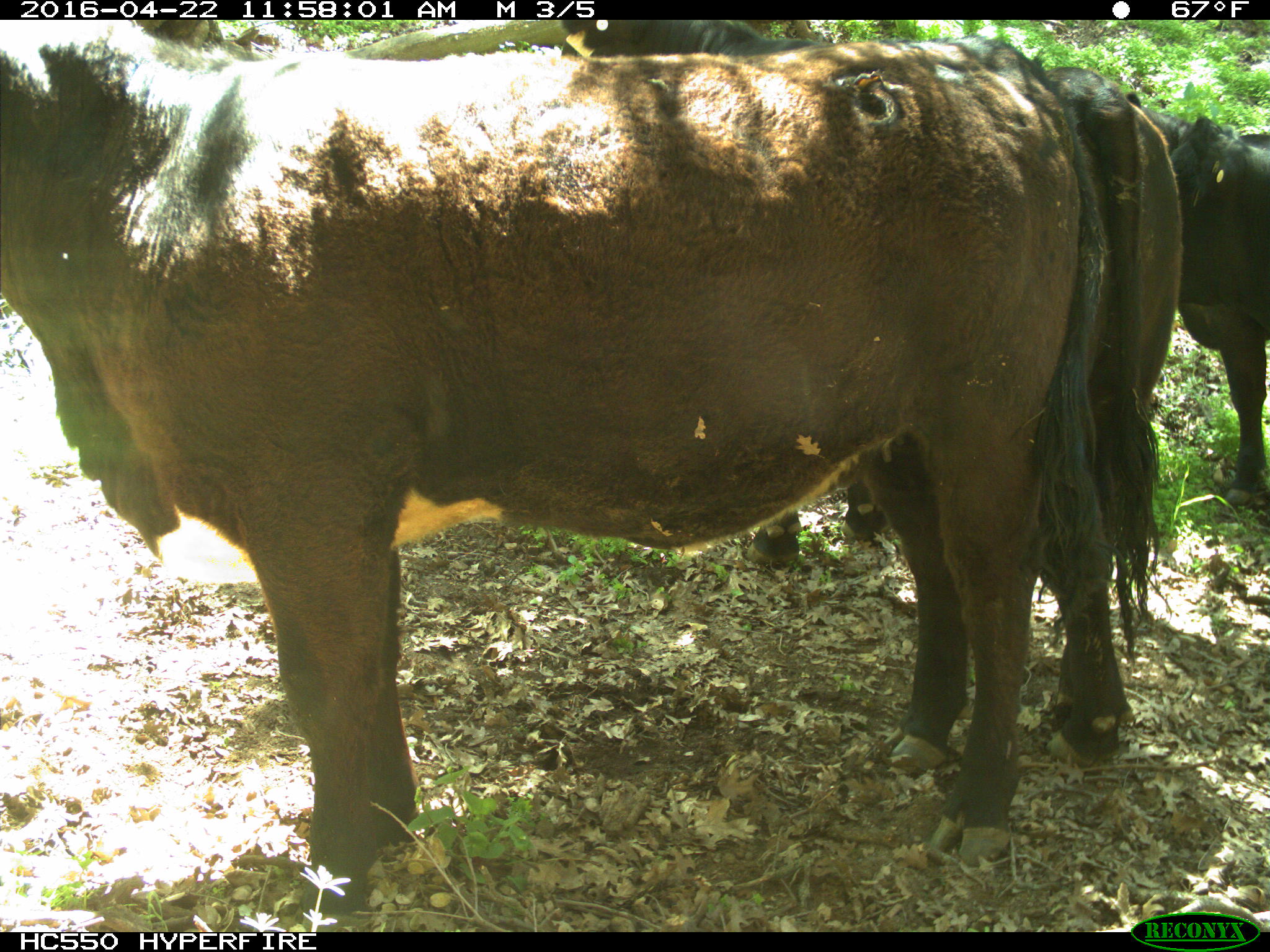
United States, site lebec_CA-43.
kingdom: Animalia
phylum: Chordata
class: Mammalia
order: Artiodactyla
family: Bovidae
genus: Bos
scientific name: Bos taurus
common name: domestic cow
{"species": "Bos taurus (domestic cow)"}